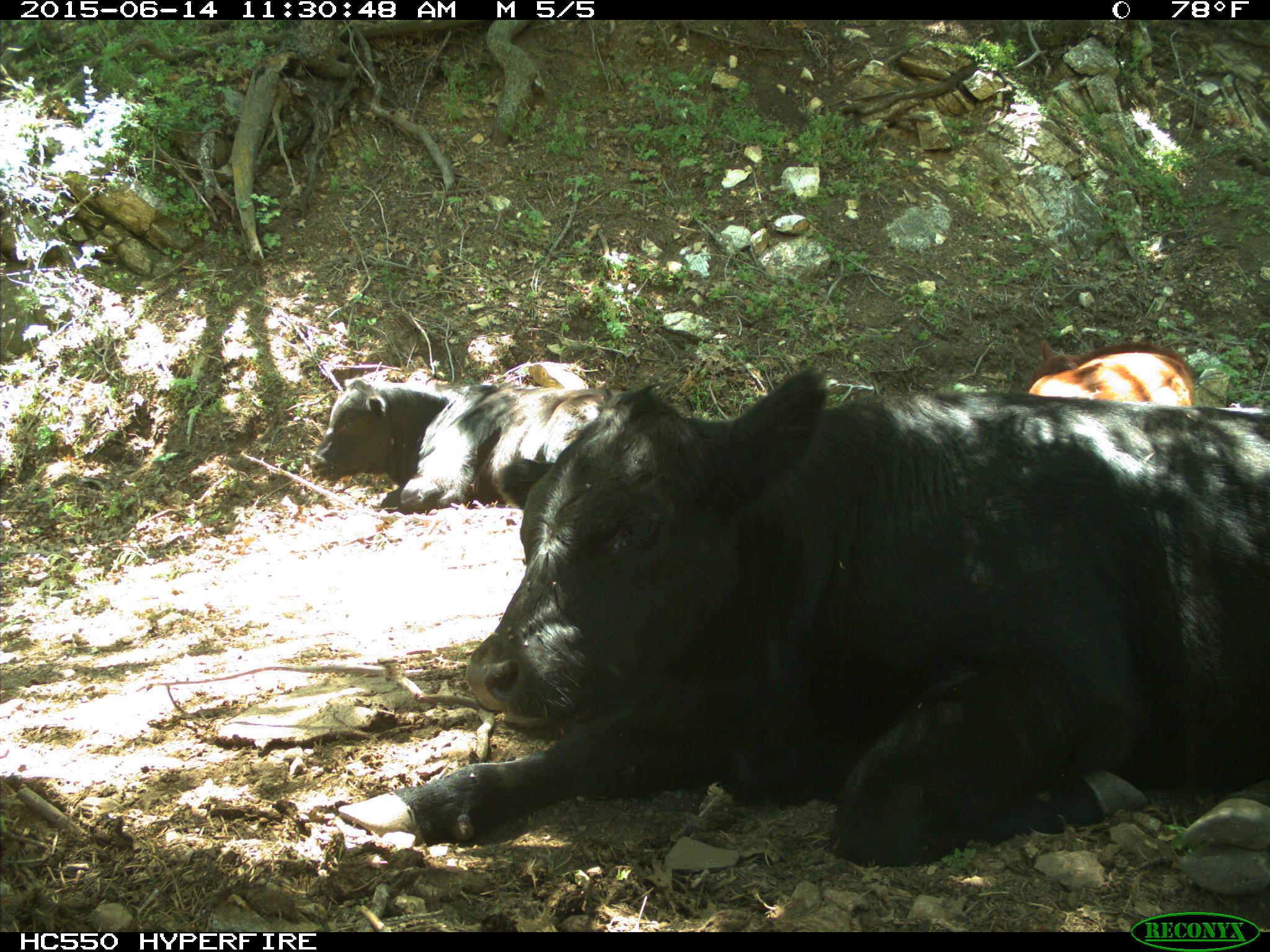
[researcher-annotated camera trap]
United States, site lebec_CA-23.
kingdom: Animalia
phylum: Chordata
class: Mammalia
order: Artiodactyla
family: Bovidae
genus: Bos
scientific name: Bos taurus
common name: domestic cow